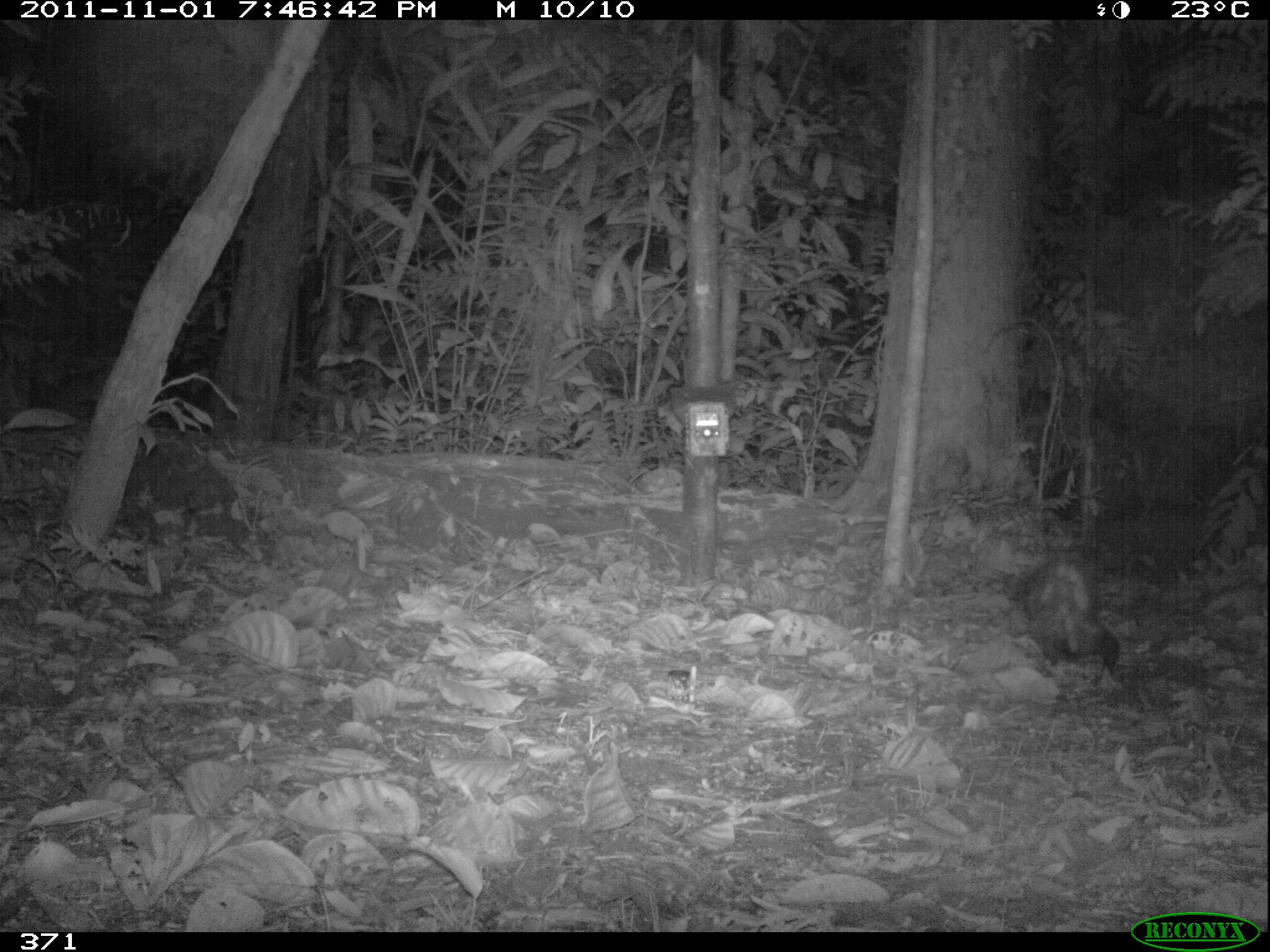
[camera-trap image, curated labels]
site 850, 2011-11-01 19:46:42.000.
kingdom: Animalia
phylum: Chordata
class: Mammalia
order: Didelphimorphia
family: Didelphidae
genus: Didelphis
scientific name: Didelphis marsupialis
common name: southern opossum